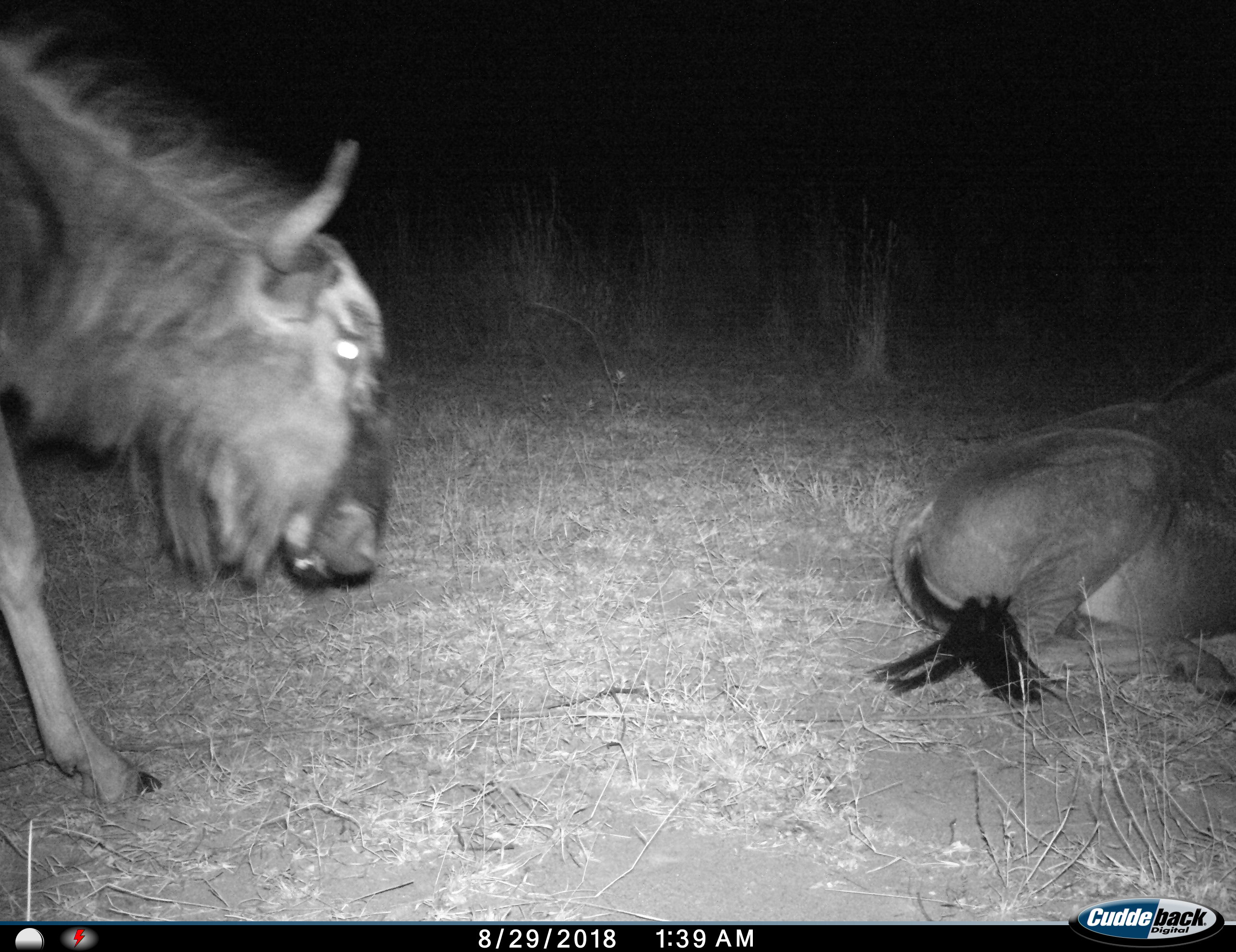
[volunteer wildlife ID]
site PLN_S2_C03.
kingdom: Animalia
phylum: Chordata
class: Mammalia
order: Artiodactyla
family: Bovidae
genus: Connochaetes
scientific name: Connochaetes taurinus taurinus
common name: blue wildebeest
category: wildebeestblue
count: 2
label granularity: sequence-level